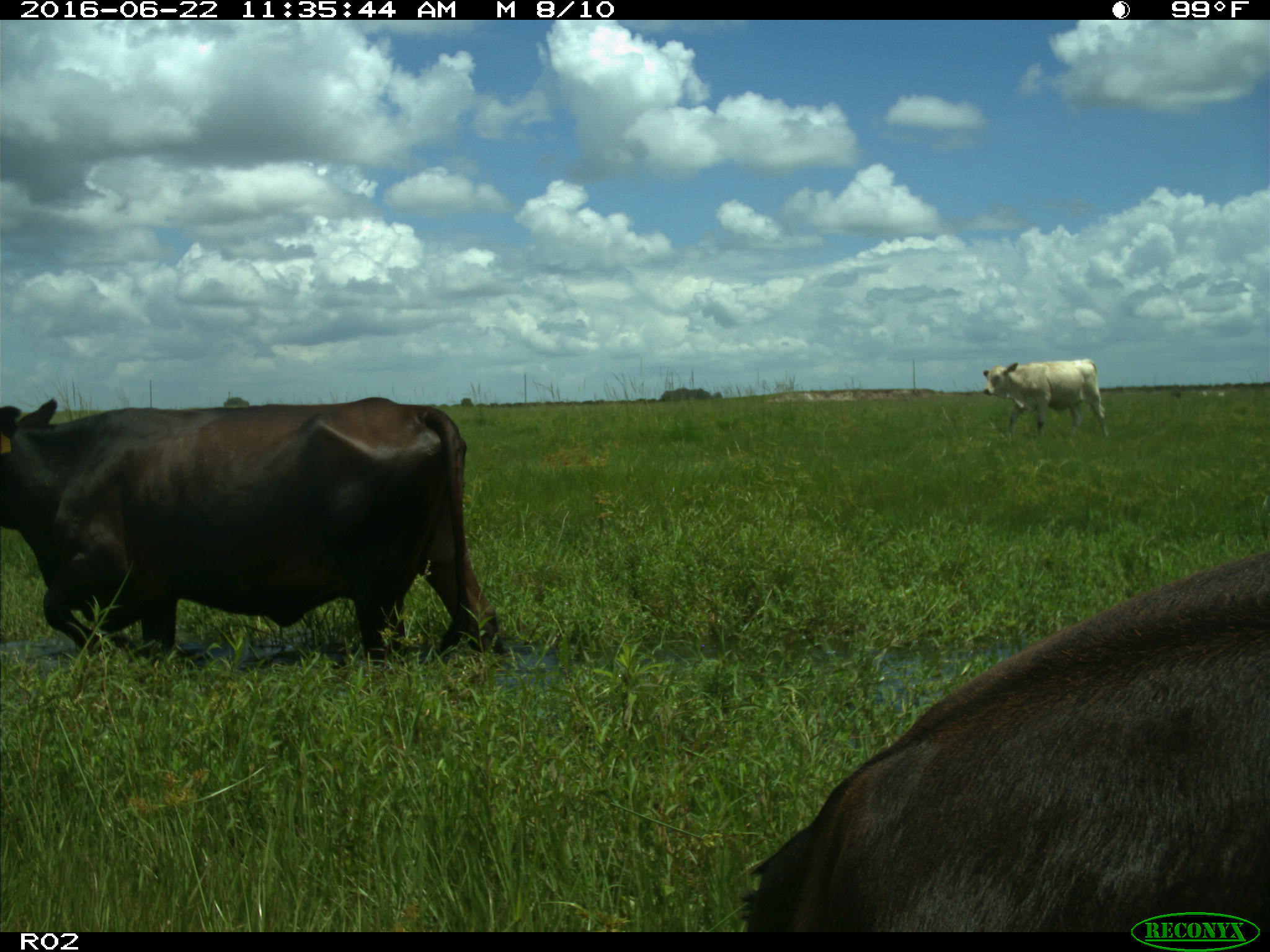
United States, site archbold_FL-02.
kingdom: Animalia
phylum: Chordata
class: Mammalia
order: Artiodactyla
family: Bovidae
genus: Bos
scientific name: Bos taurus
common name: domestic cow